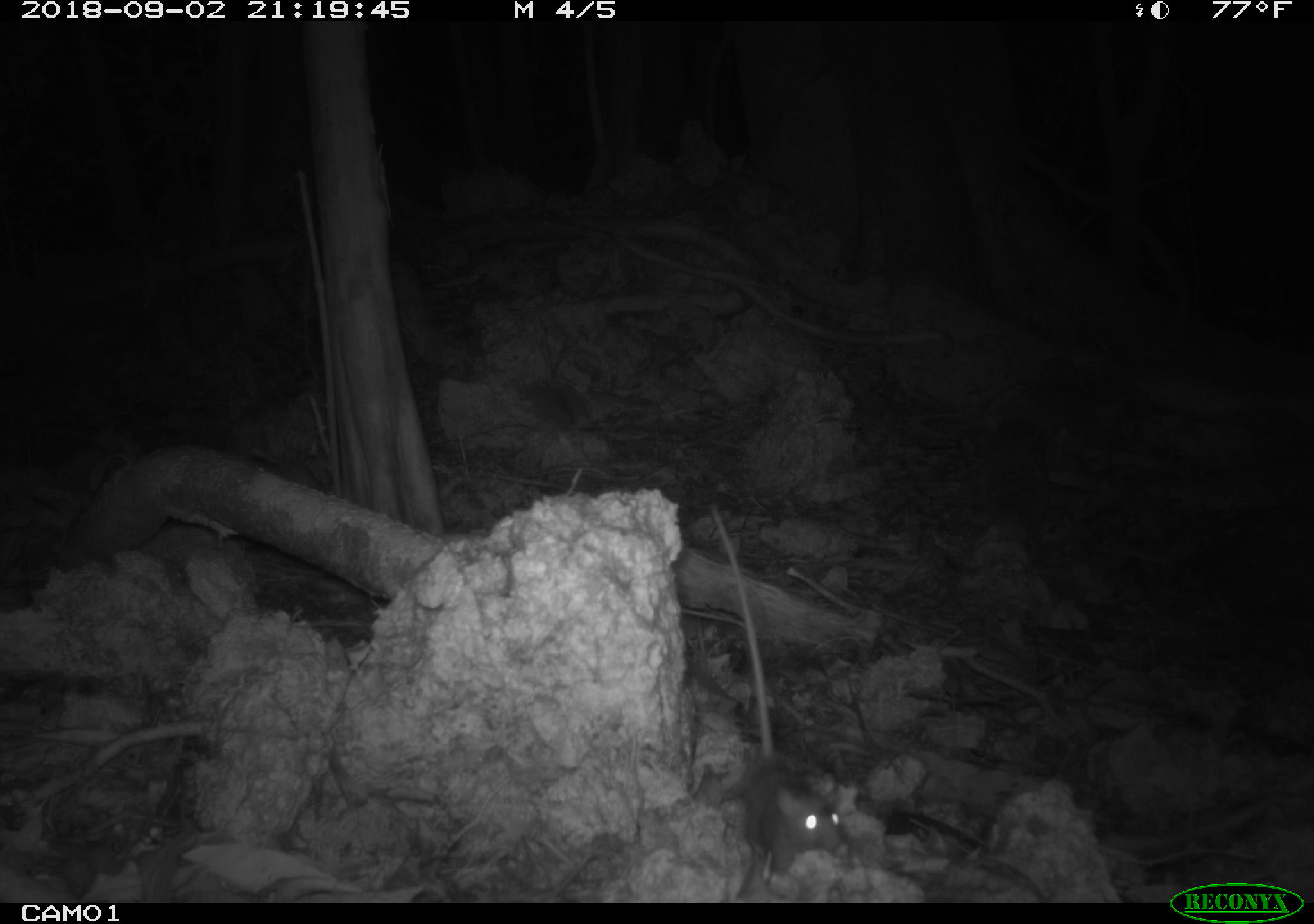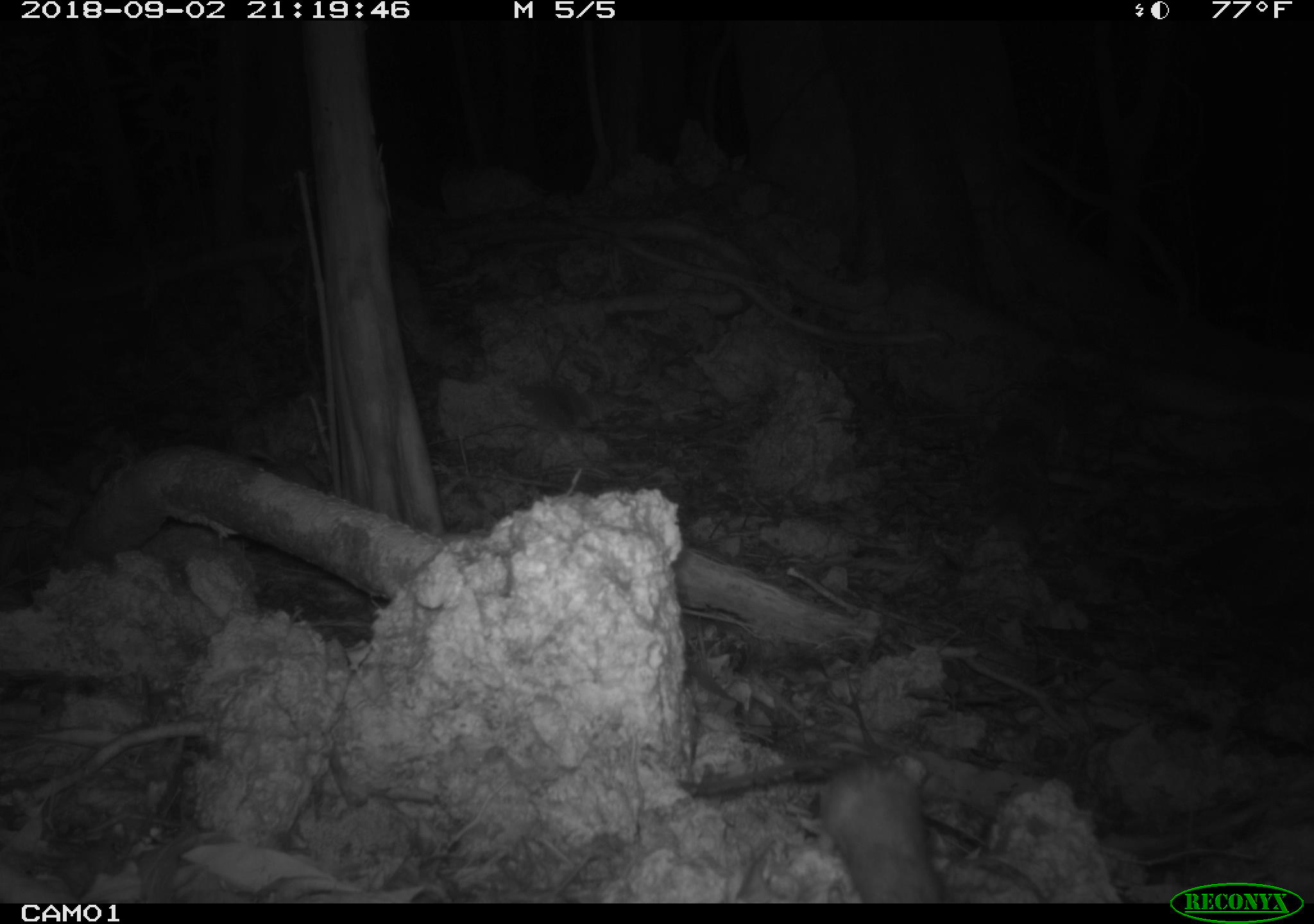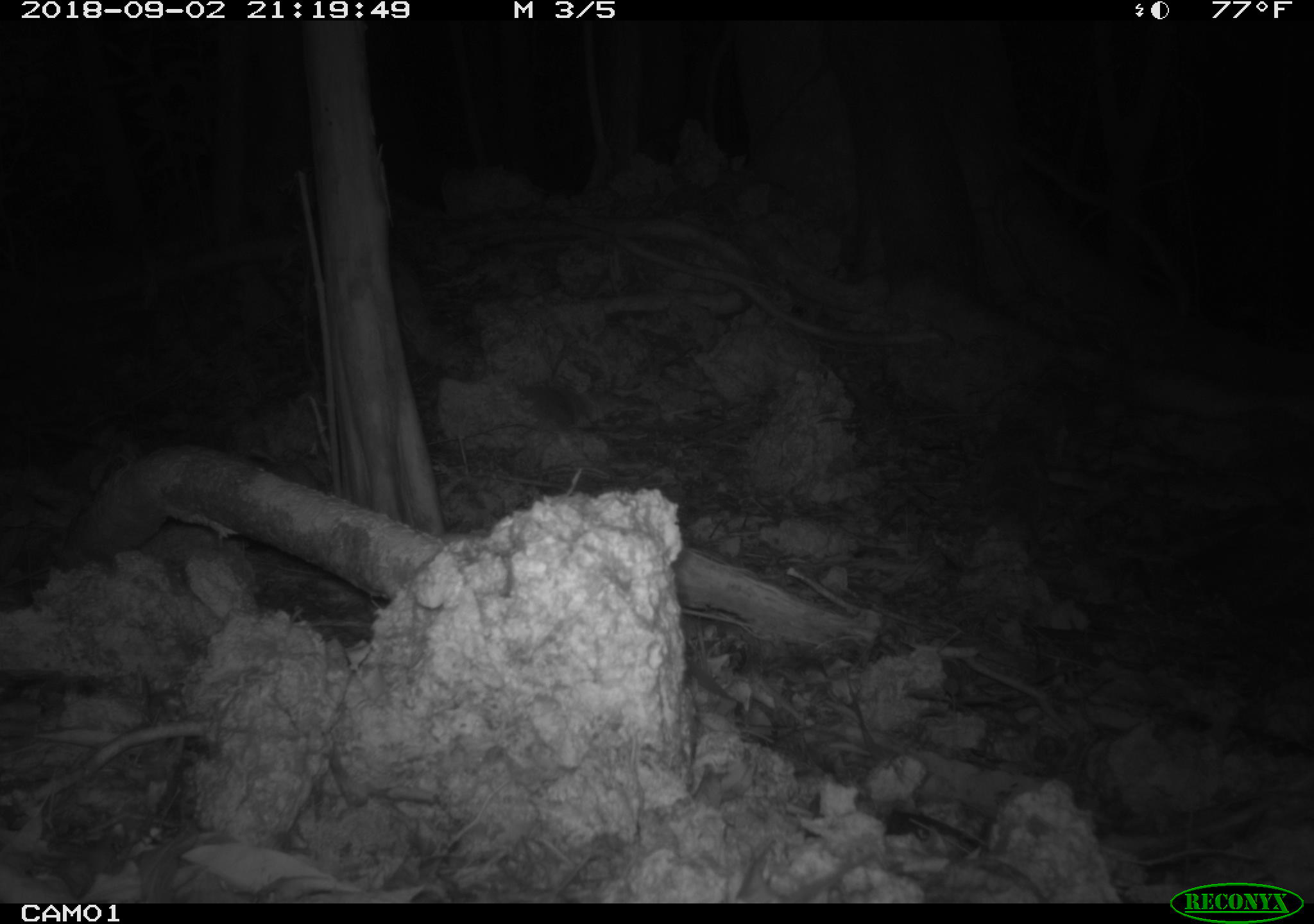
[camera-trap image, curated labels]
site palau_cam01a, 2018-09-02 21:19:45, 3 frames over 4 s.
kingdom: Animalia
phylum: Chordata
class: Mammalia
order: Rodentia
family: Muridae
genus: Rattus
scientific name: Rattus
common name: rat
Rat (Rattus).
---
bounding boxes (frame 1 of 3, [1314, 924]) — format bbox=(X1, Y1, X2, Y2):
rat: bbox=(703, 492, 847, 902)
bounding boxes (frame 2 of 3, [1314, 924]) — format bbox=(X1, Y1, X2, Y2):
rat: bbox=(680, 749, 947, 903)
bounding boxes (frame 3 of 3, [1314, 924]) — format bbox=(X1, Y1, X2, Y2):
rat: bbox=(776, 844, 887, 905)